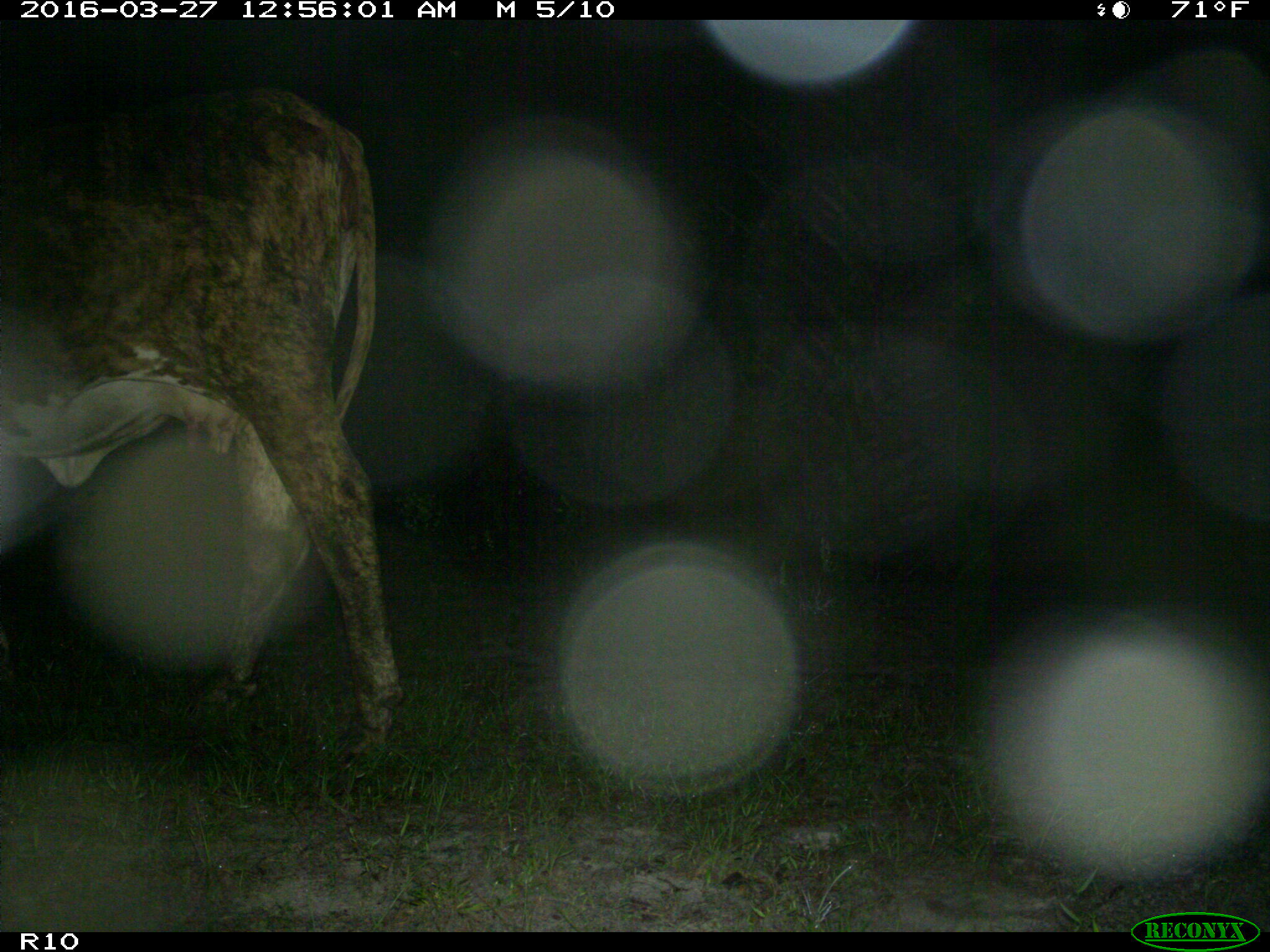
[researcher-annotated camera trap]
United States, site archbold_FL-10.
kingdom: Animalia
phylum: Chordata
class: Mammalia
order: Artiodactyla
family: Bovidae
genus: Bos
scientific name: Bos taurus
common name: domestic cow